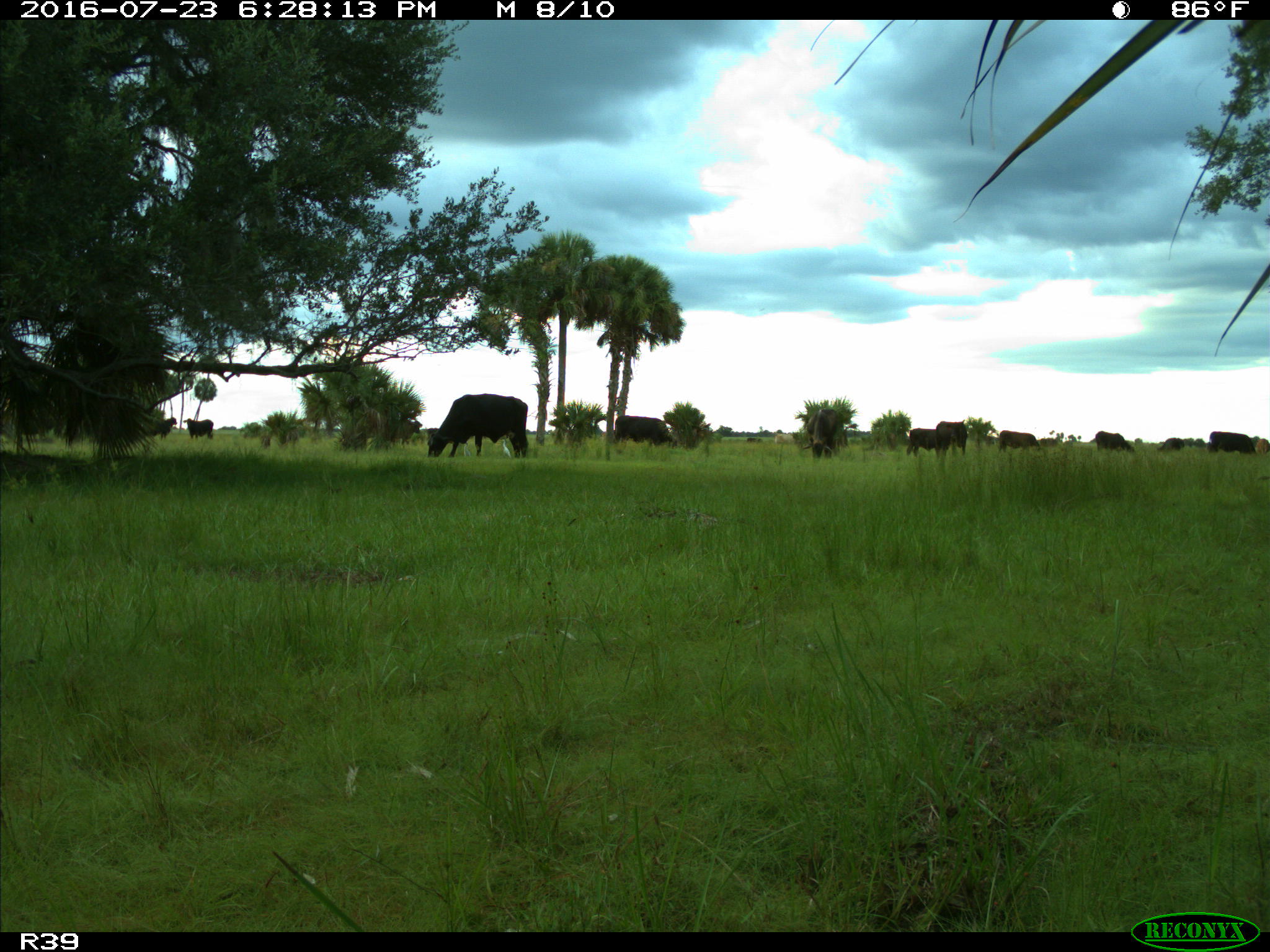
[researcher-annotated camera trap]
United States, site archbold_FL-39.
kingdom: Animalia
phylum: Chordata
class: Mammalia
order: Artiodactyla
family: Bovidae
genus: Bos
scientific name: Bos taurus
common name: domestic cow